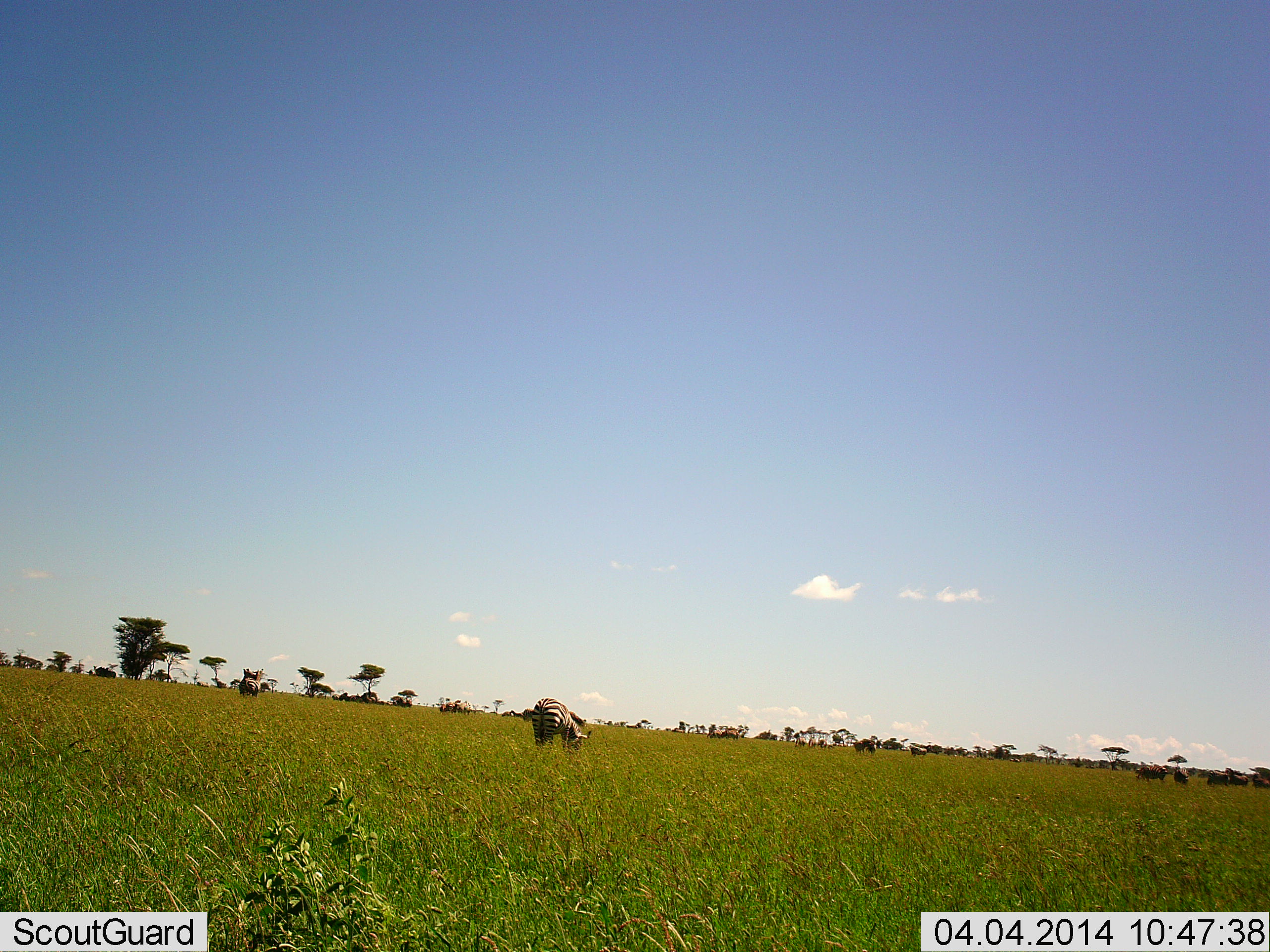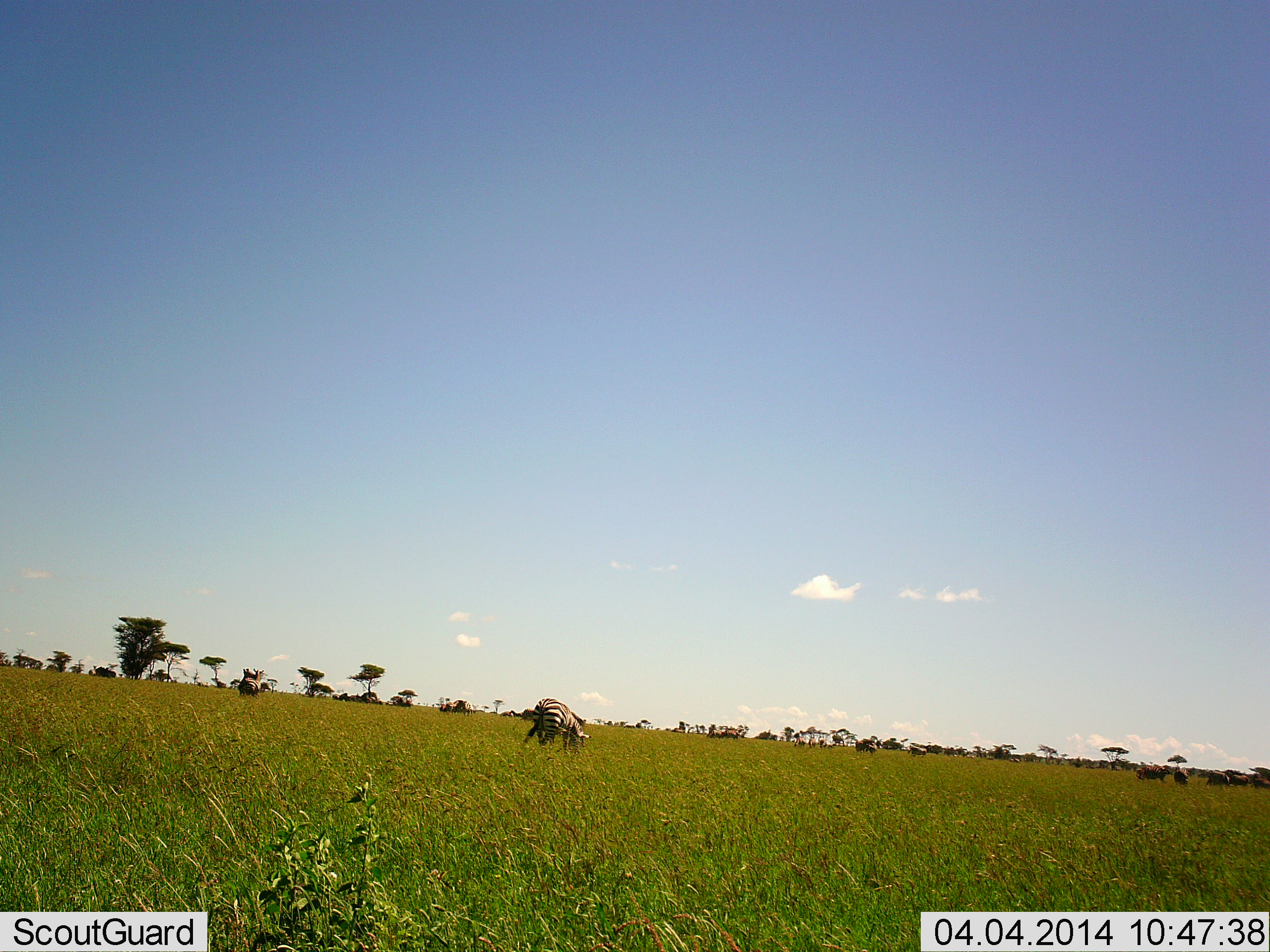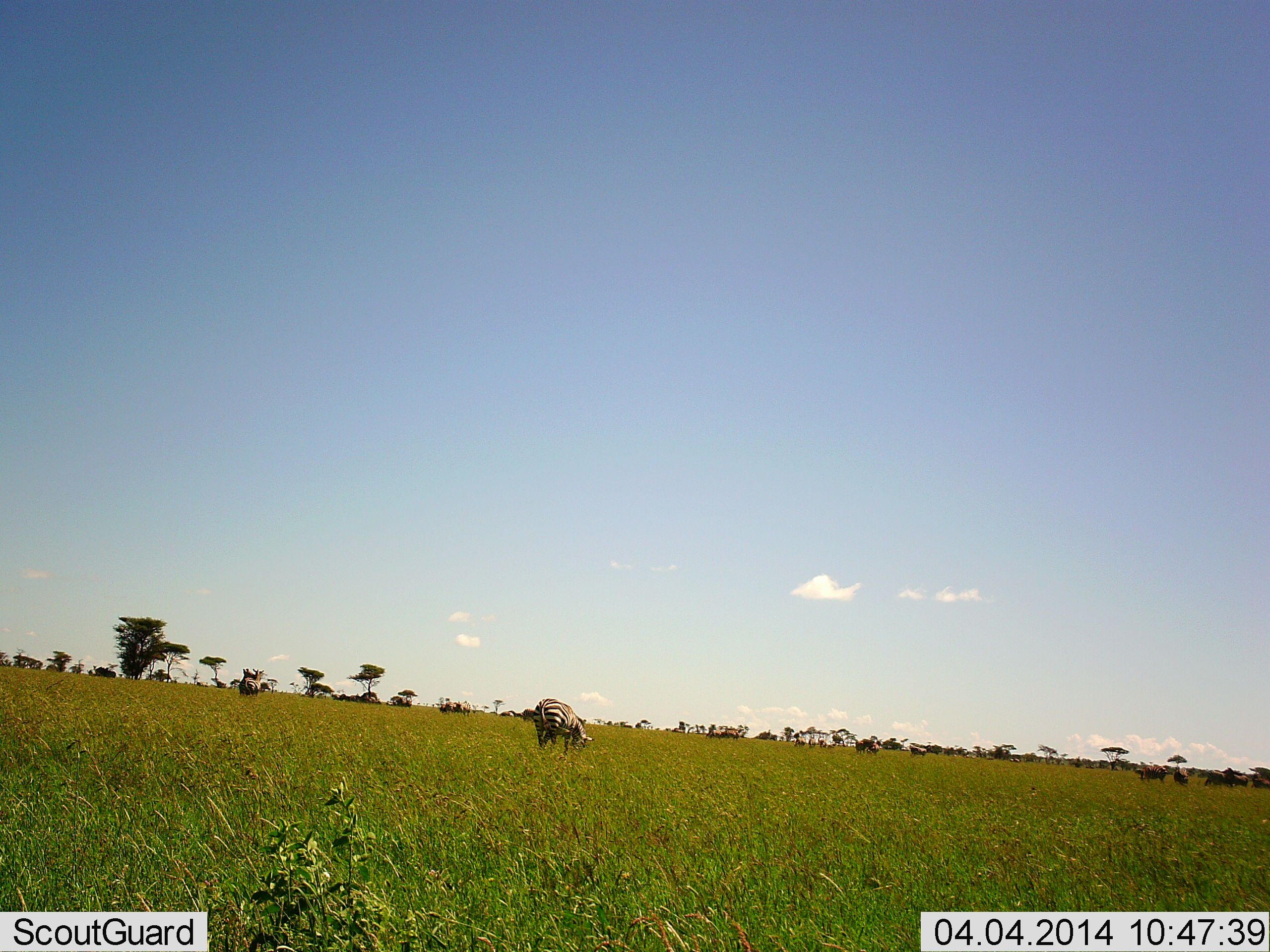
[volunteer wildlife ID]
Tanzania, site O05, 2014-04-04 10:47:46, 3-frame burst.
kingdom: Animalia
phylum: Chordata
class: Mammalia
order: Perissodactyla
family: Equidae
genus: Equus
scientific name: Equus quagga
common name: plains zebra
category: zebra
Zebra (plains zebra) (Equus quagga), count 1. Behavior (volunteer vote fractions): standing 14%, resting 0%, moving 0%, interacting 0%. Young present (vote fraction): 7%. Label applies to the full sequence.